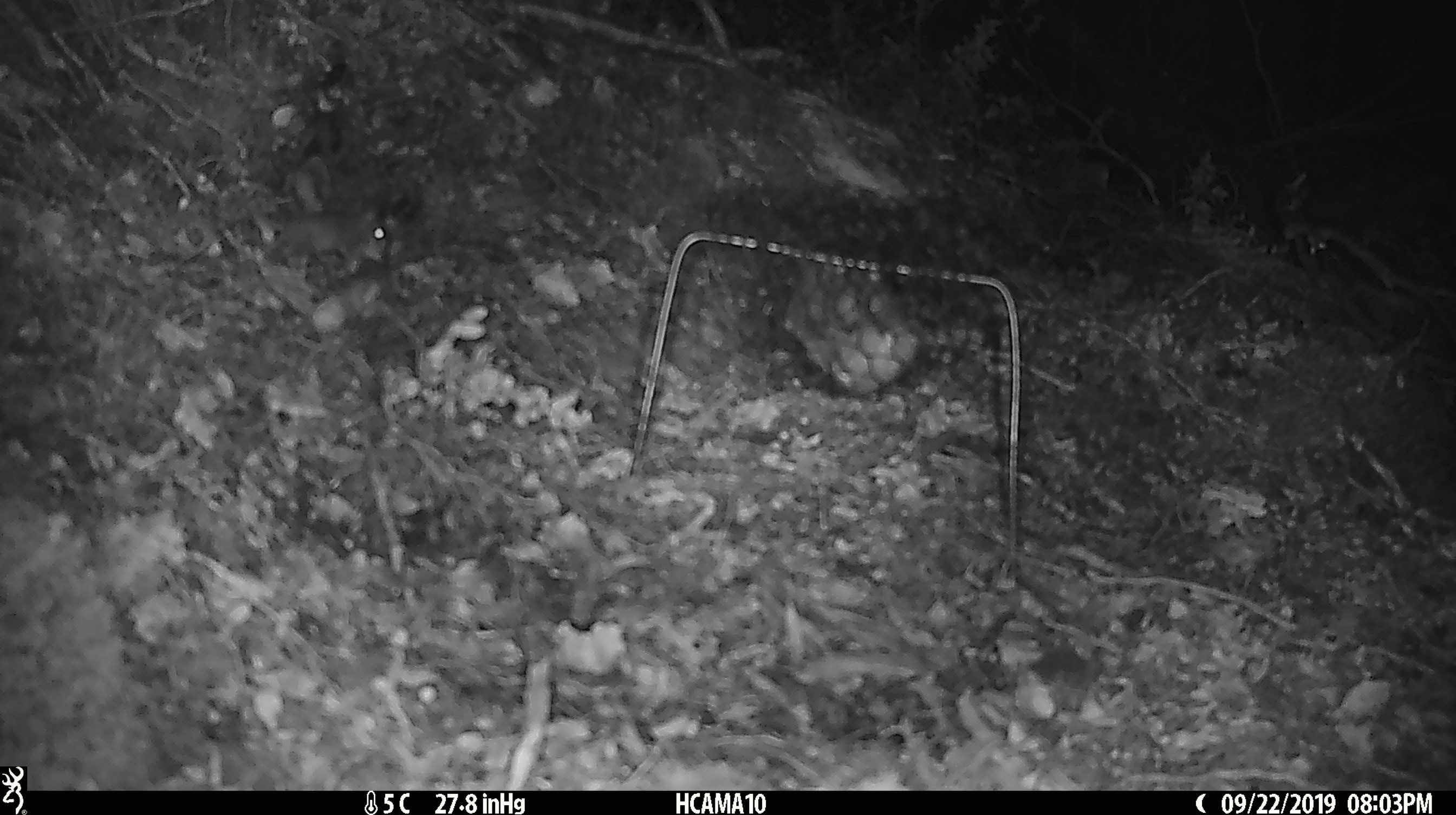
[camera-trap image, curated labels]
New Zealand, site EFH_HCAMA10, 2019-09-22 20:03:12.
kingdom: Animalia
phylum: Chordata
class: Mammalia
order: Rodentia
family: Muridae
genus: Mus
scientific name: Mus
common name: mouse